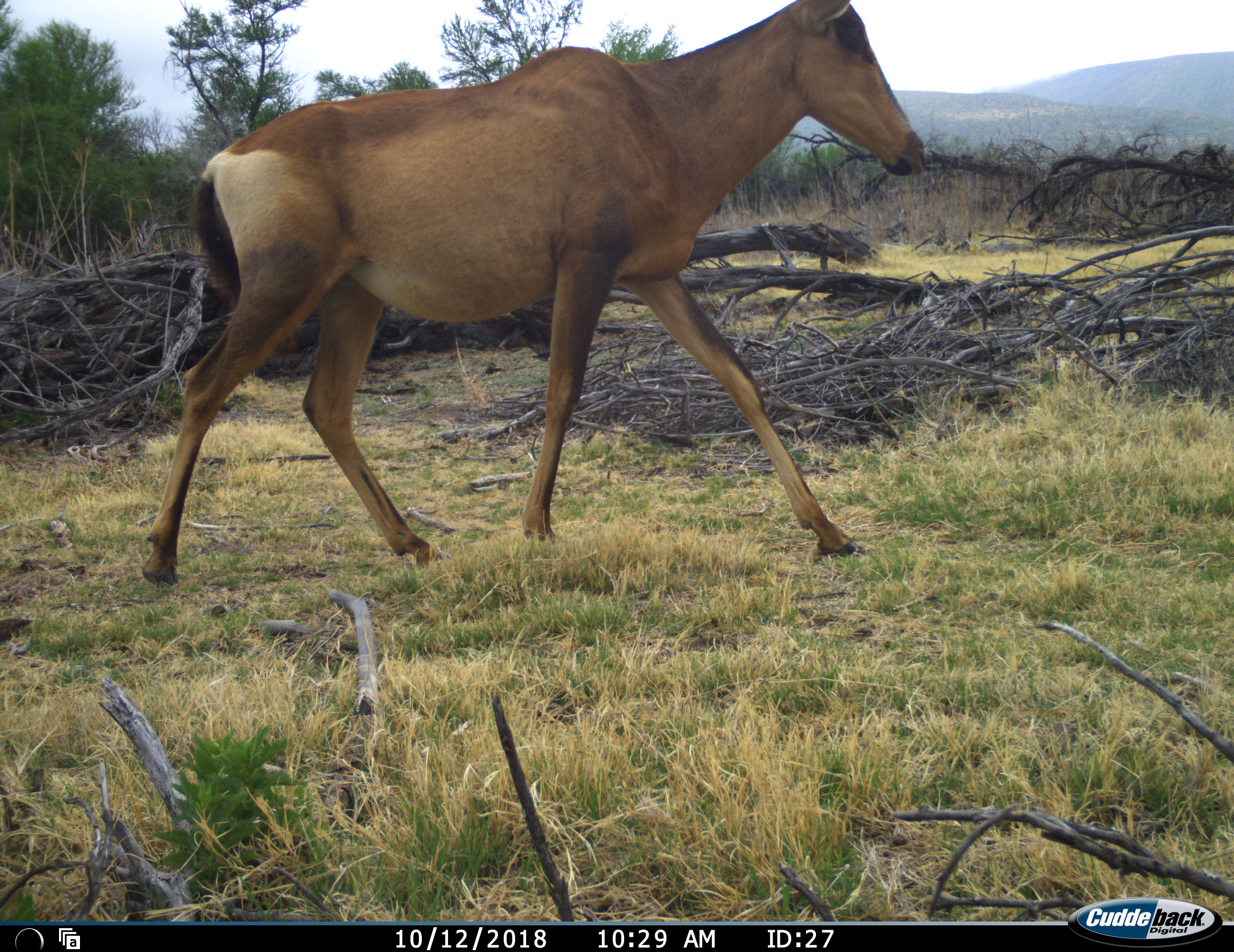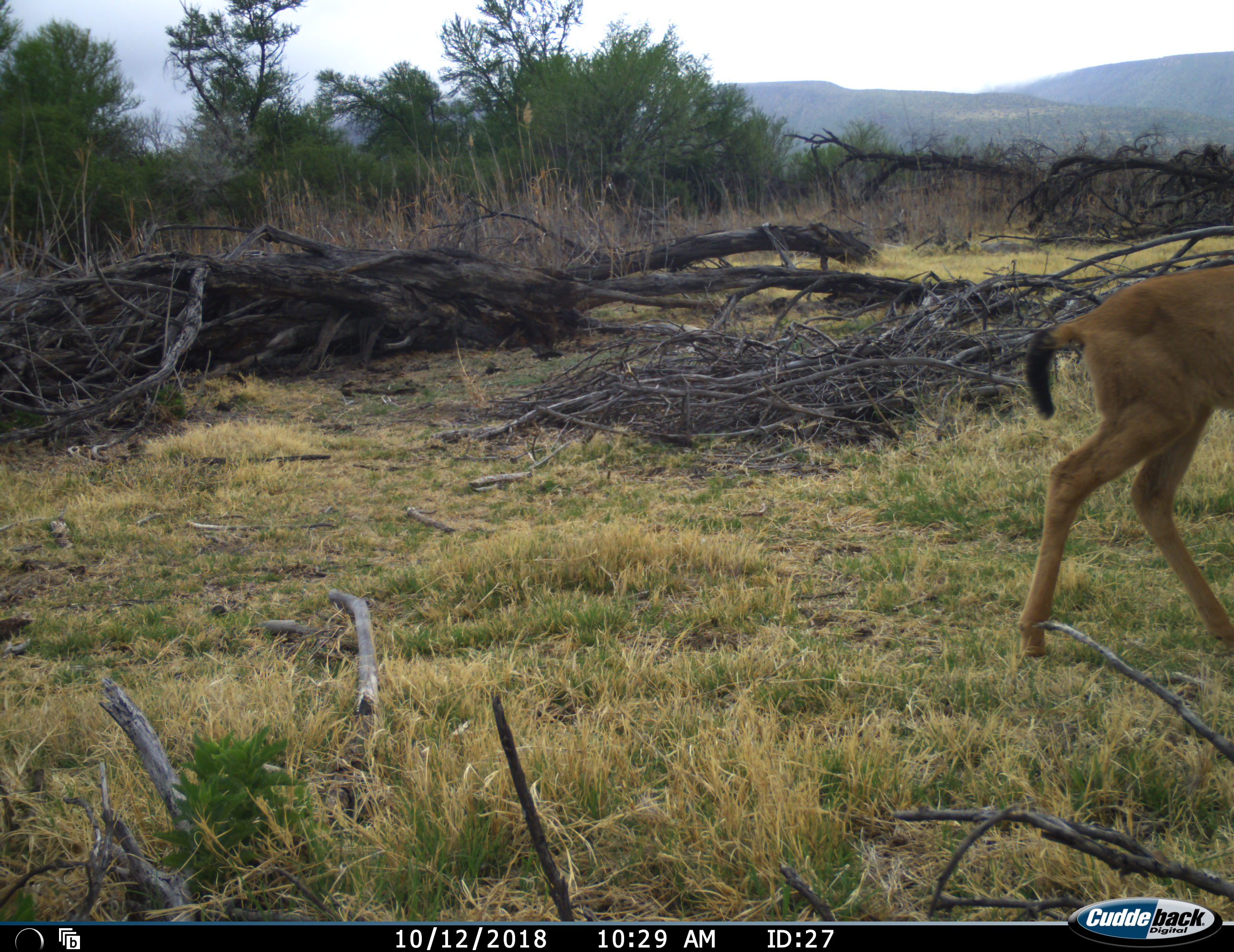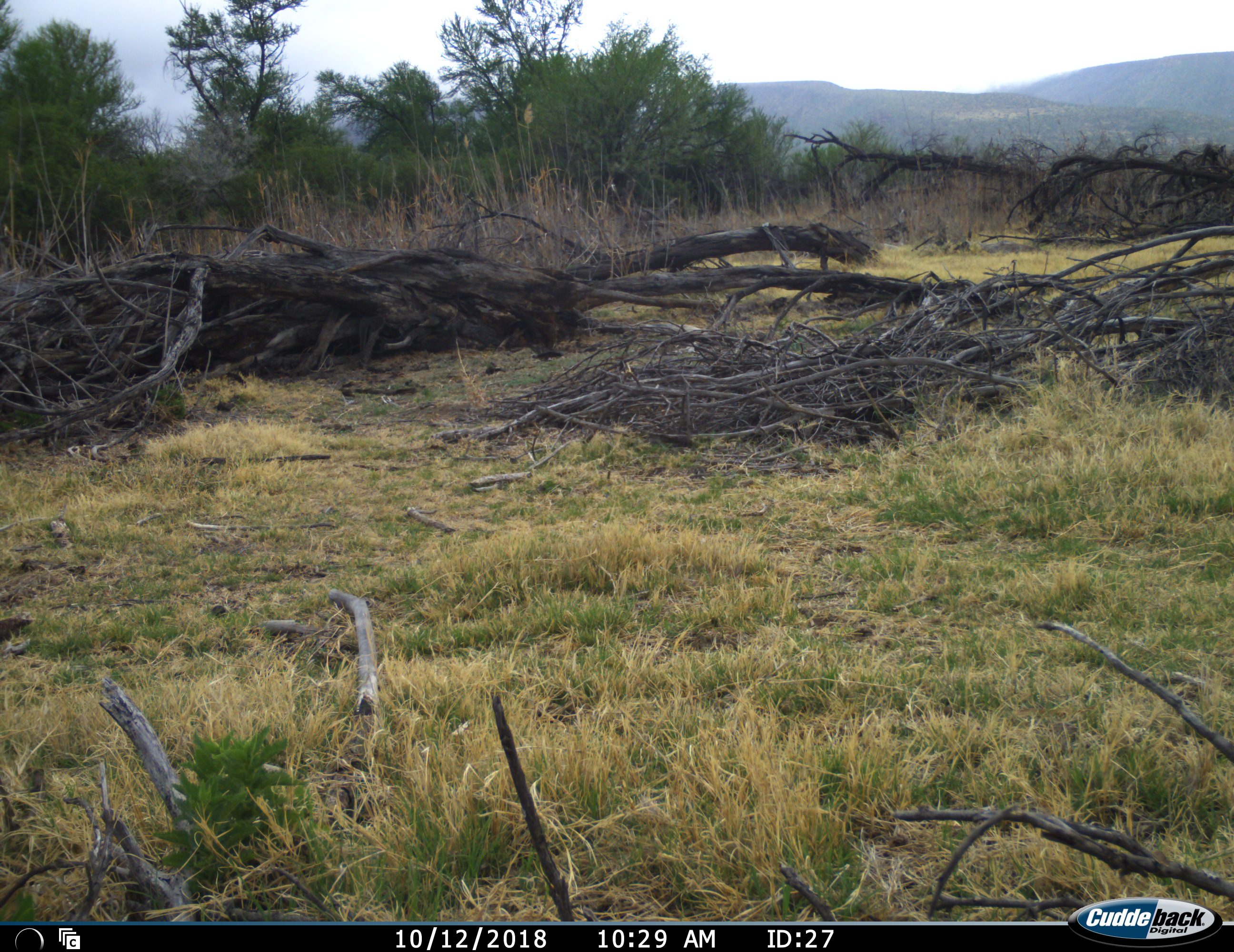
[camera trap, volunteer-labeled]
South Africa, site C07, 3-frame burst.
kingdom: Animalia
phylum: Chordata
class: Mammalia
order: Artiodactyla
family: Bovidae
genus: Alcelaphus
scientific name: Alcelaphus buselaphus caama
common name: red hartebeest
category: hartebeestred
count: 1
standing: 0%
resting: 0%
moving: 100%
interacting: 0%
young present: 17%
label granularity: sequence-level